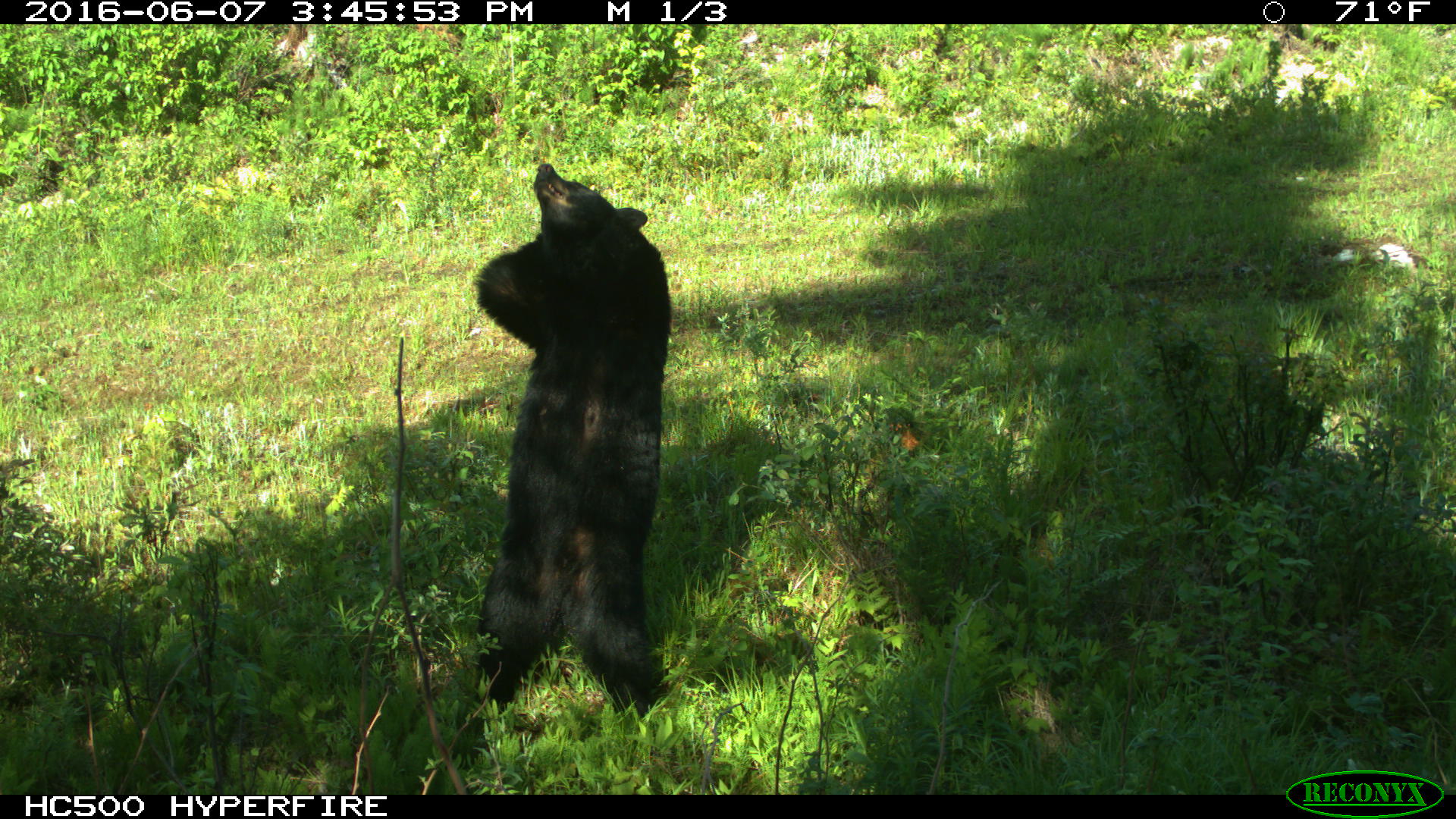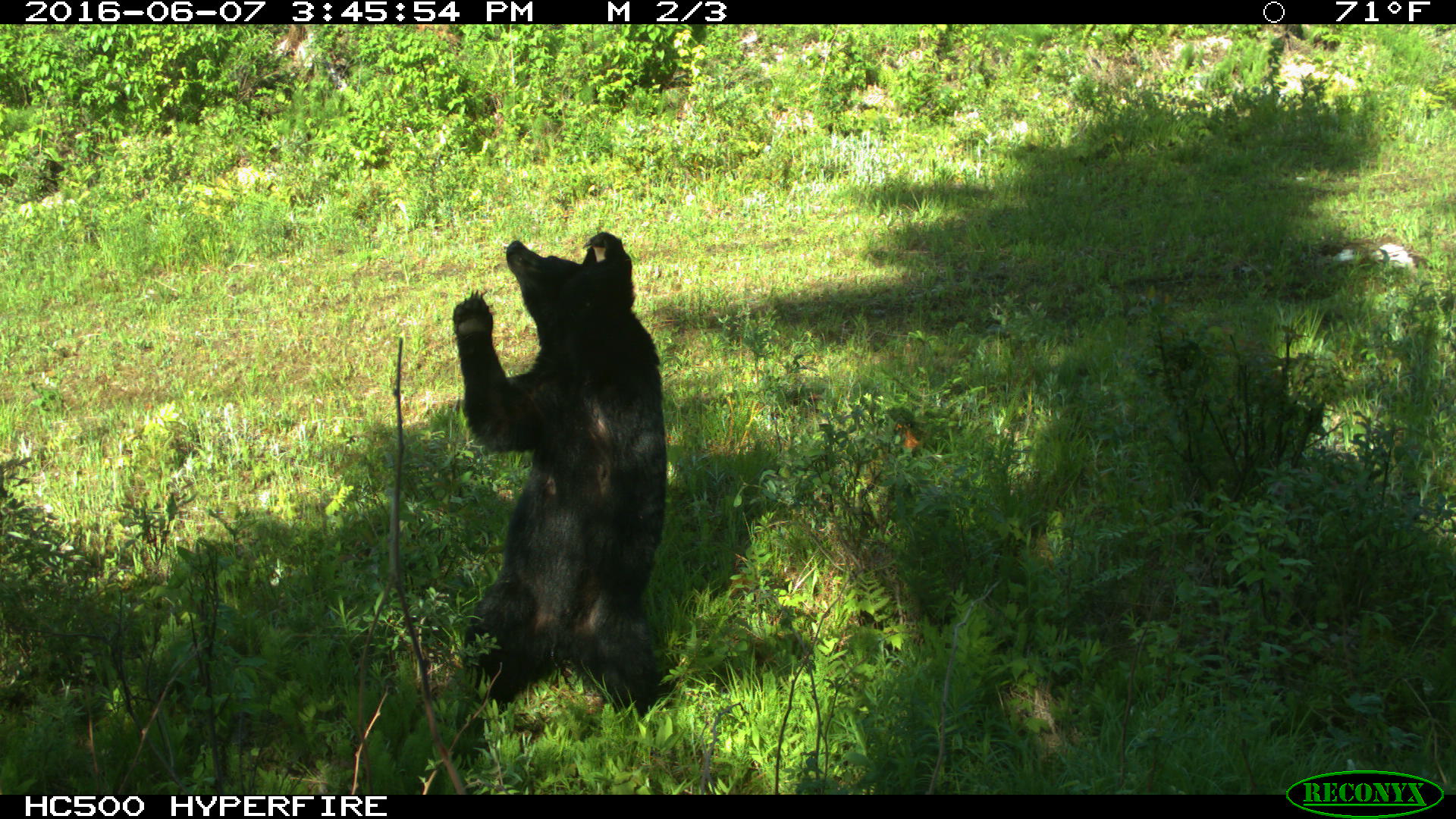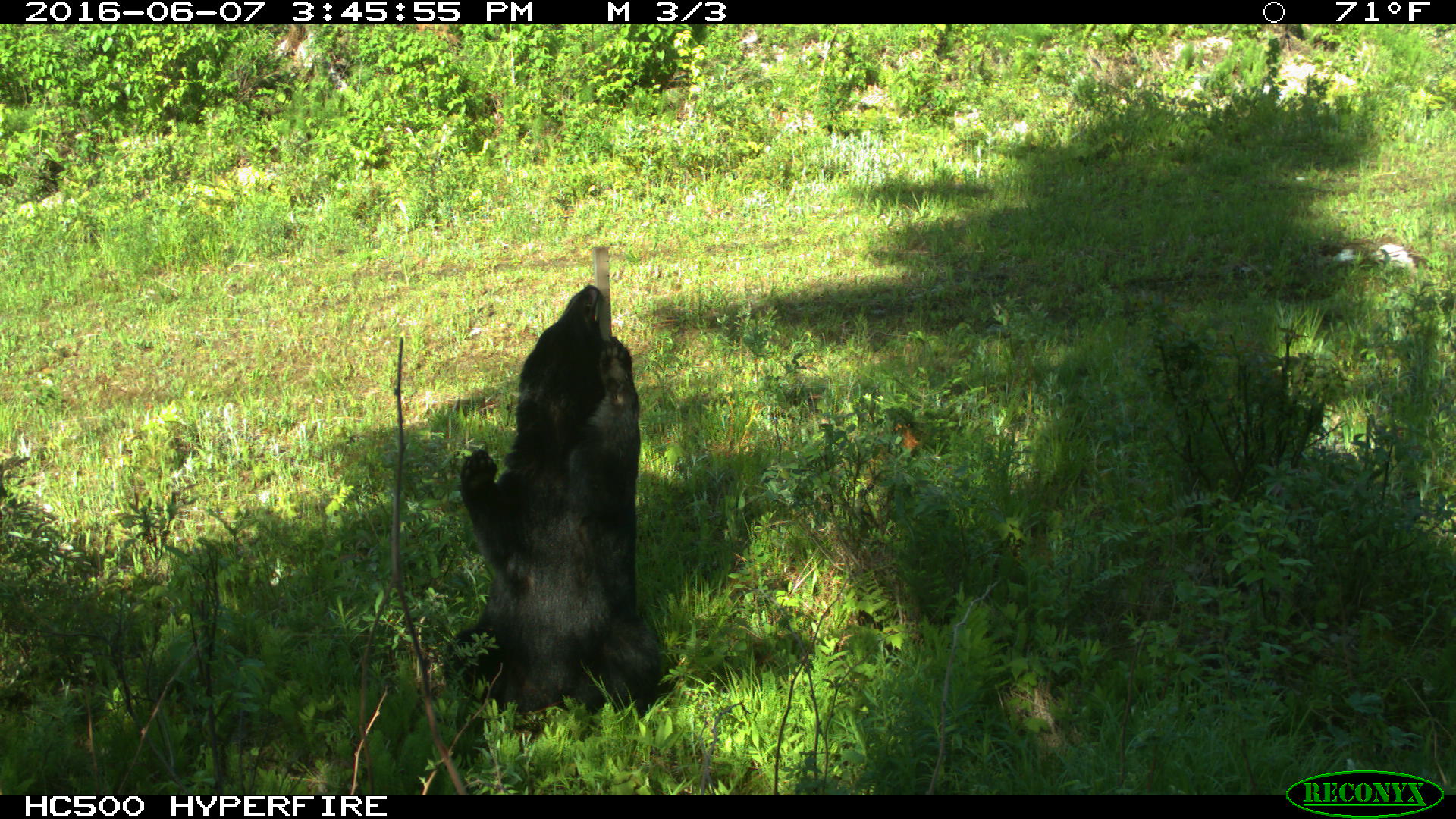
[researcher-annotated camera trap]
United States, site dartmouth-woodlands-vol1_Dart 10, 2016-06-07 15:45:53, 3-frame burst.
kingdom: Animalia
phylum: Chordata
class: Mammalia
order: Carnivora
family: Ursidae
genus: Ursus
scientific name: Ursus americanus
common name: black bear